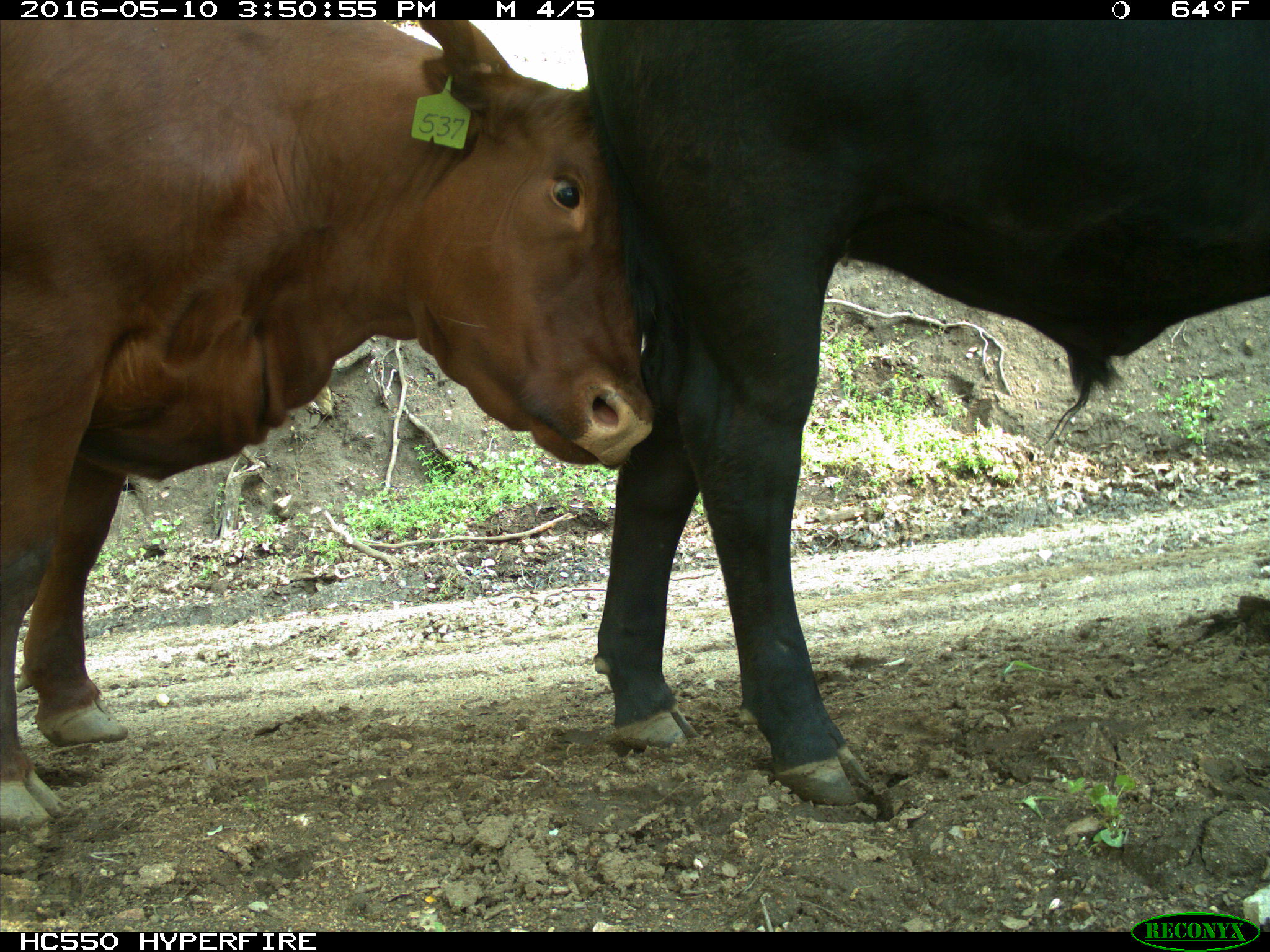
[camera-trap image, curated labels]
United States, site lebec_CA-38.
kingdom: Animalia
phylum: Chordata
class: Mammalia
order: Artiodactyla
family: Bovidae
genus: Bos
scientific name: Bos taurus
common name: domestic cow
Bos taurus (domestic cow).